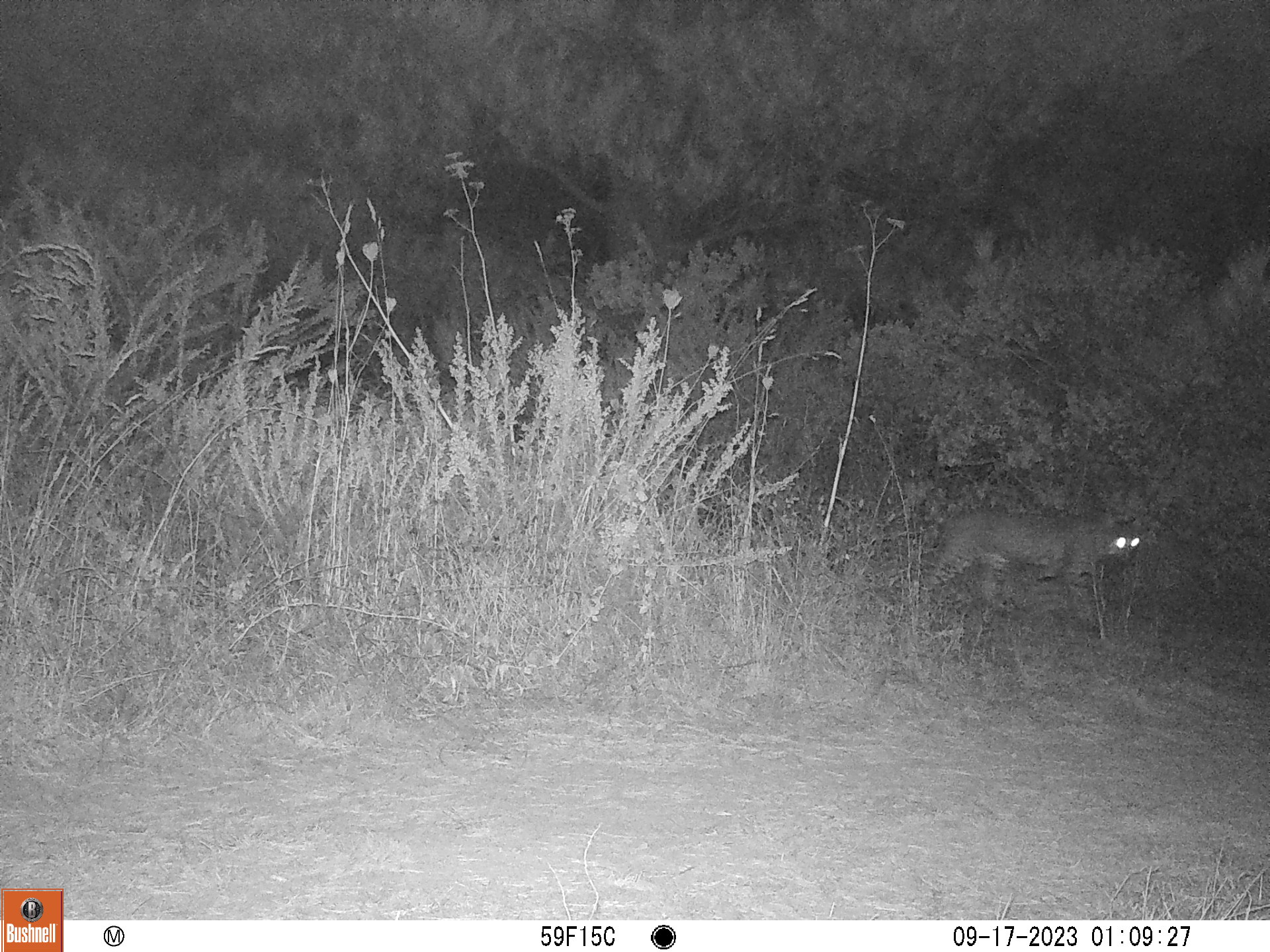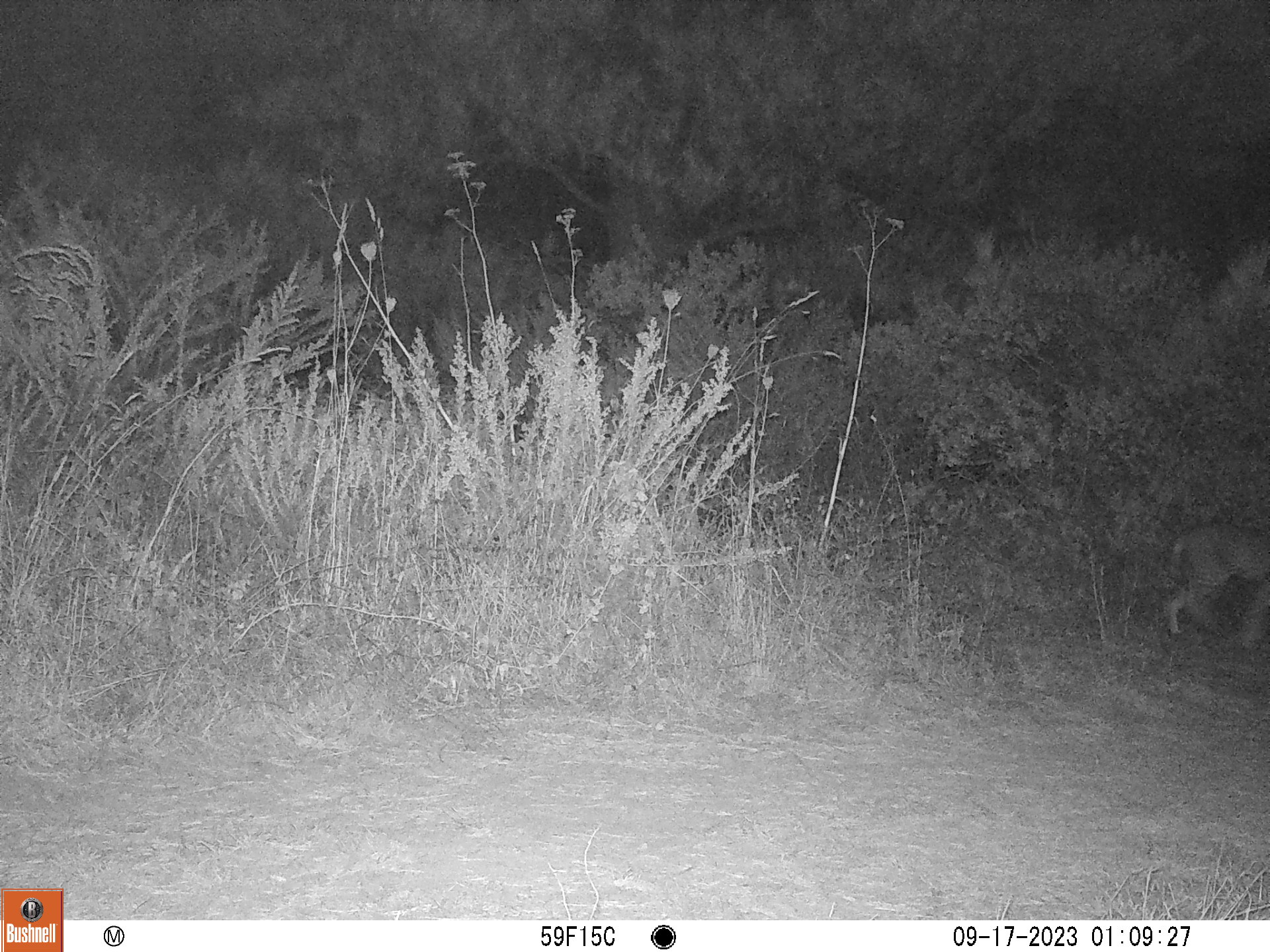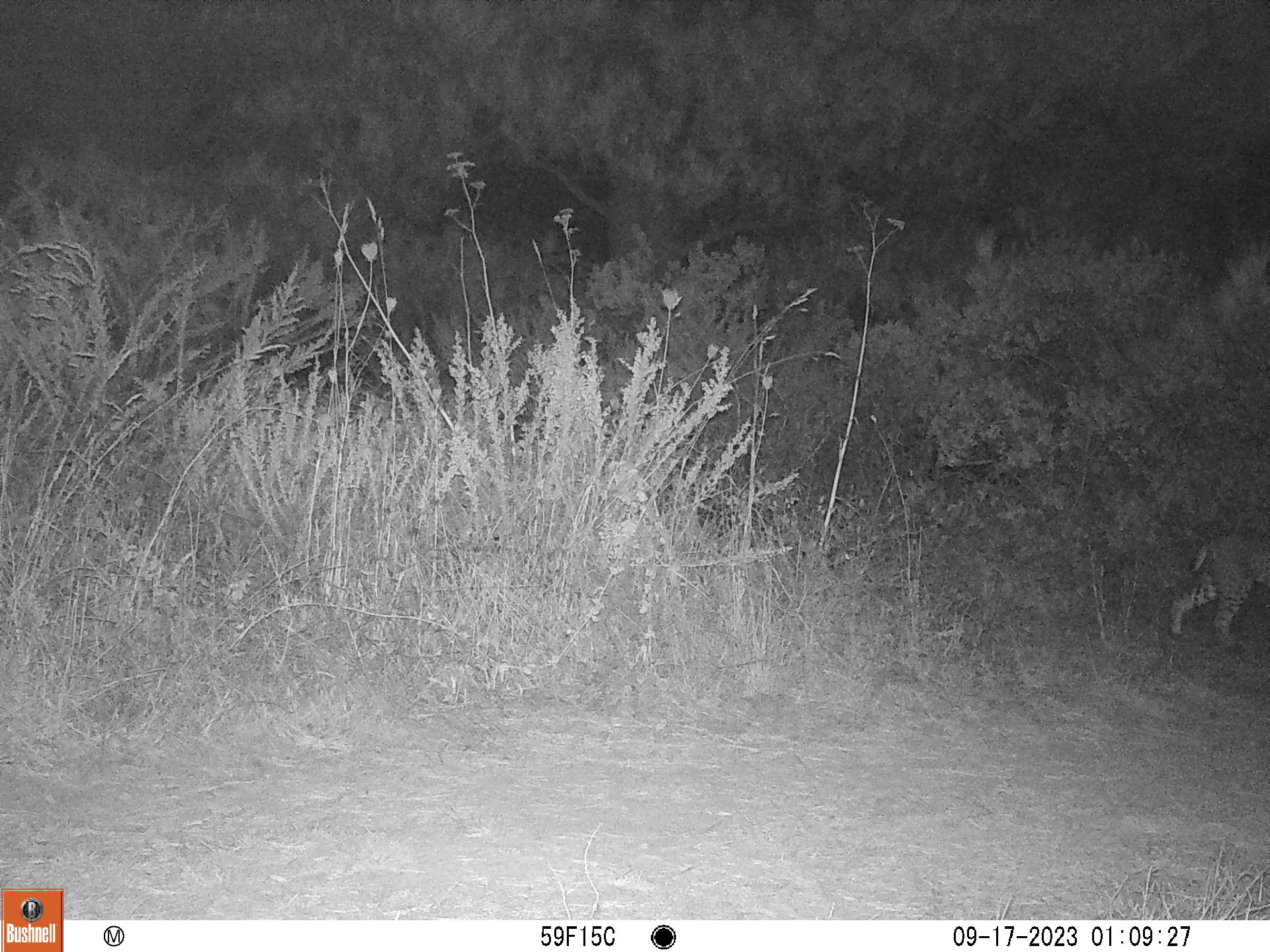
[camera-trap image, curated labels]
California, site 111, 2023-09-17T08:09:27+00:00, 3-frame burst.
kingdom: Animalia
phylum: Chordata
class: Mammalia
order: Carnivora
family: Felidae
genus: Lynx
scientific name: Lynx rufus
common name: bobcat